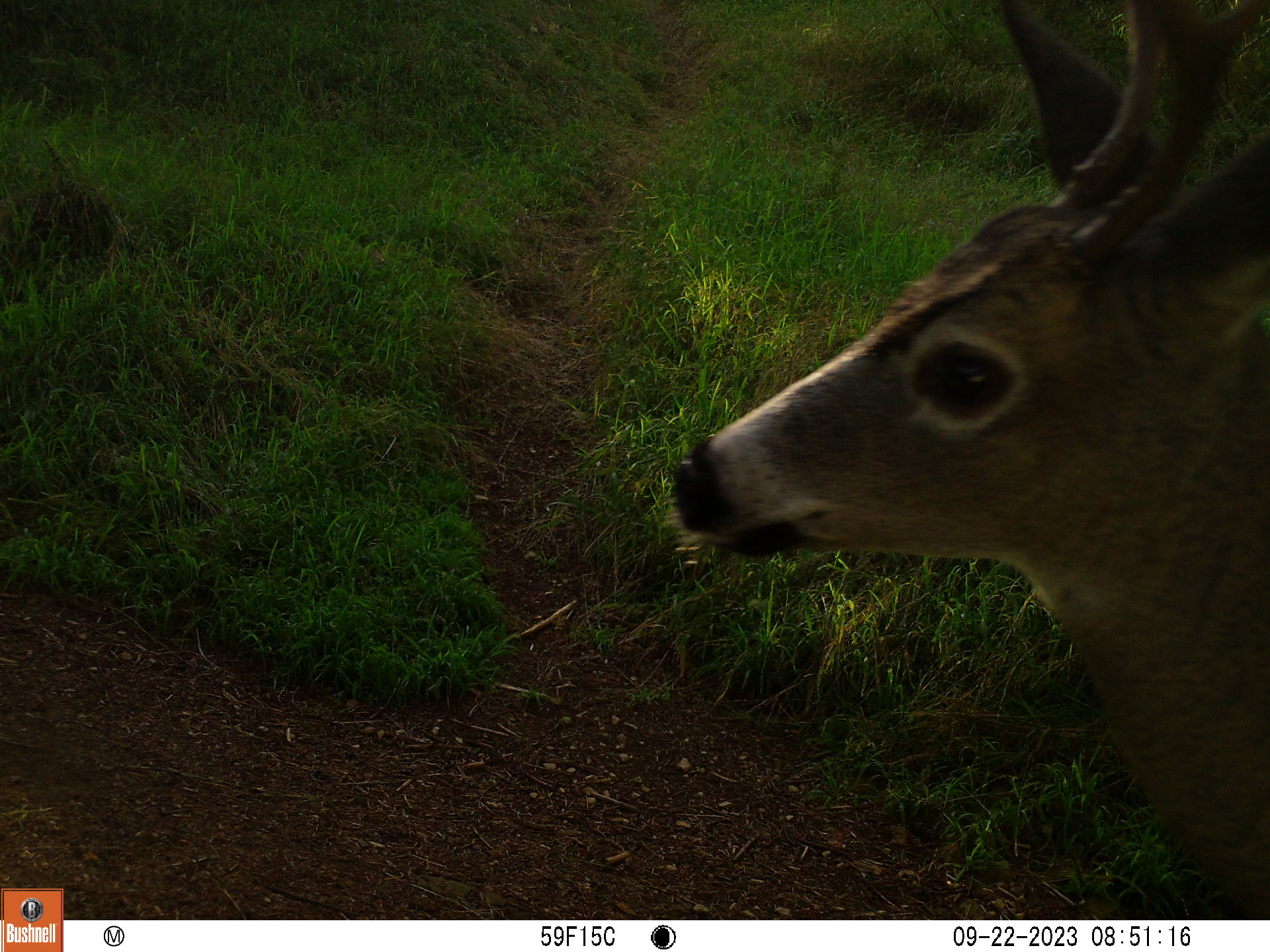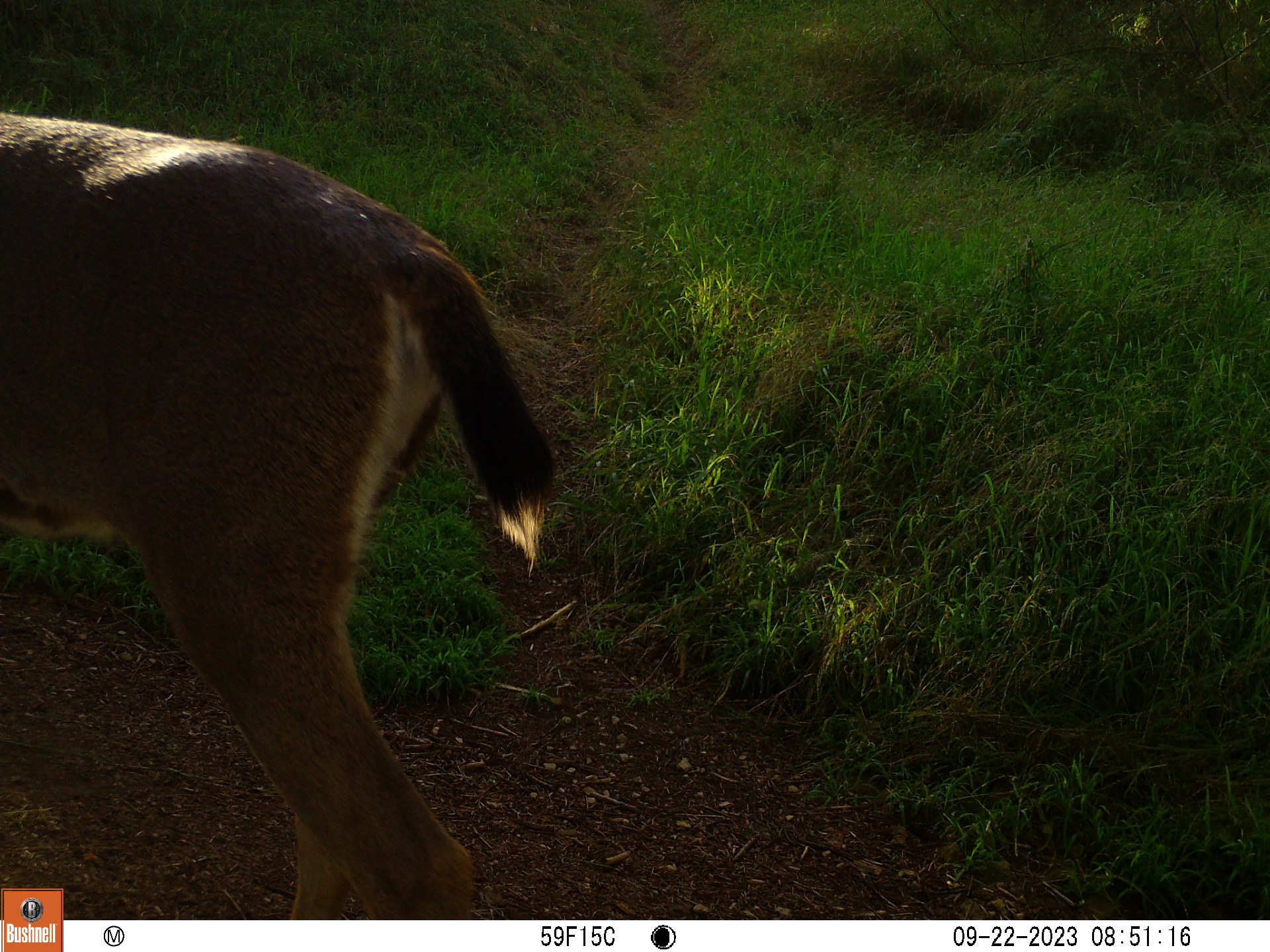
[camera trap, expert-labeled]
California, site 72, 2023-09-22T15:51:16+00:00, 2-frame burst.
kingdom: Animalia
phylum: Chordata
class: Mammalia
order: Artiodactyla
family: Cervidae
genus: Odocoileus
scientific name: Odocoileus hemionus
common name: mule deer